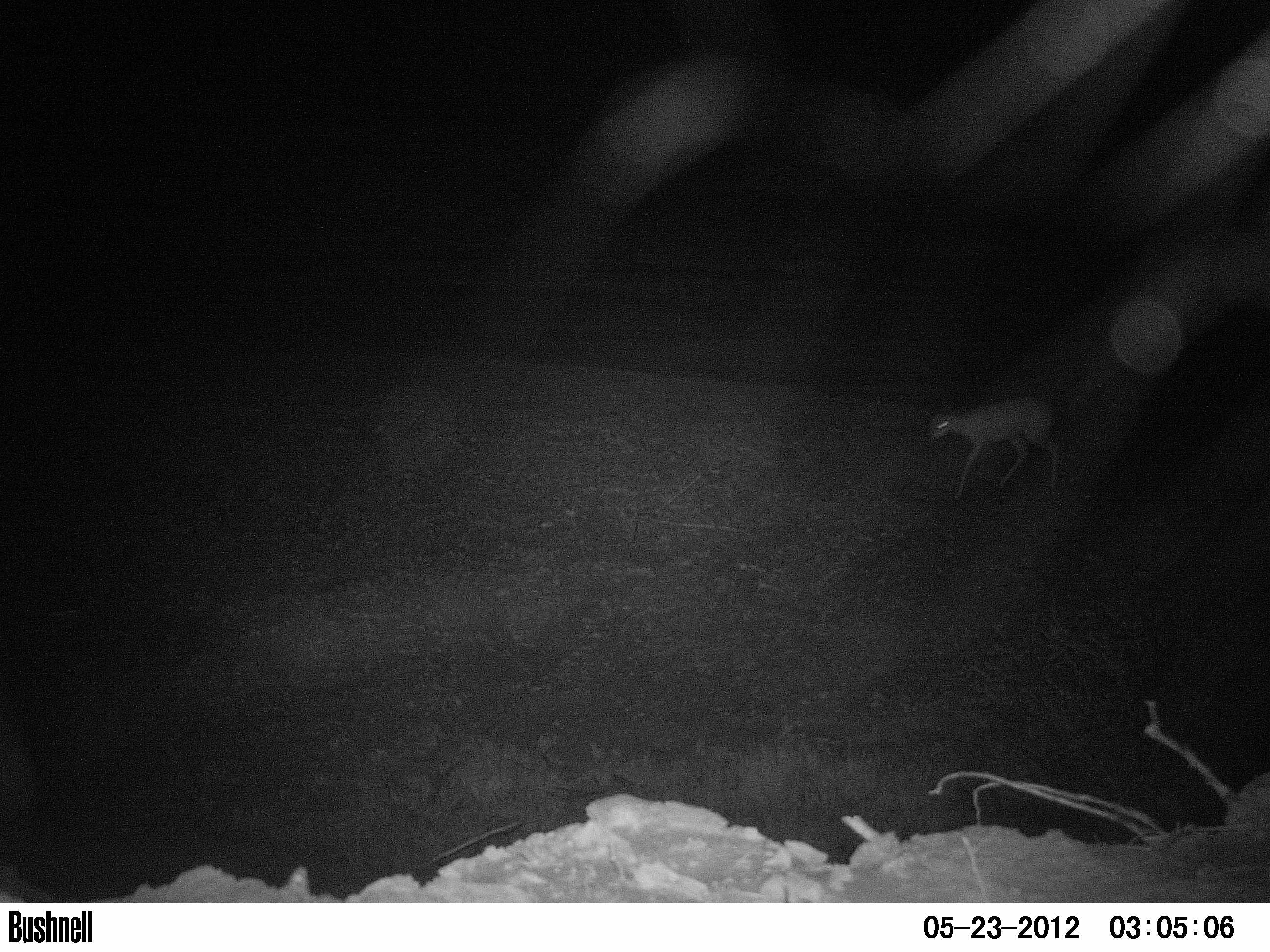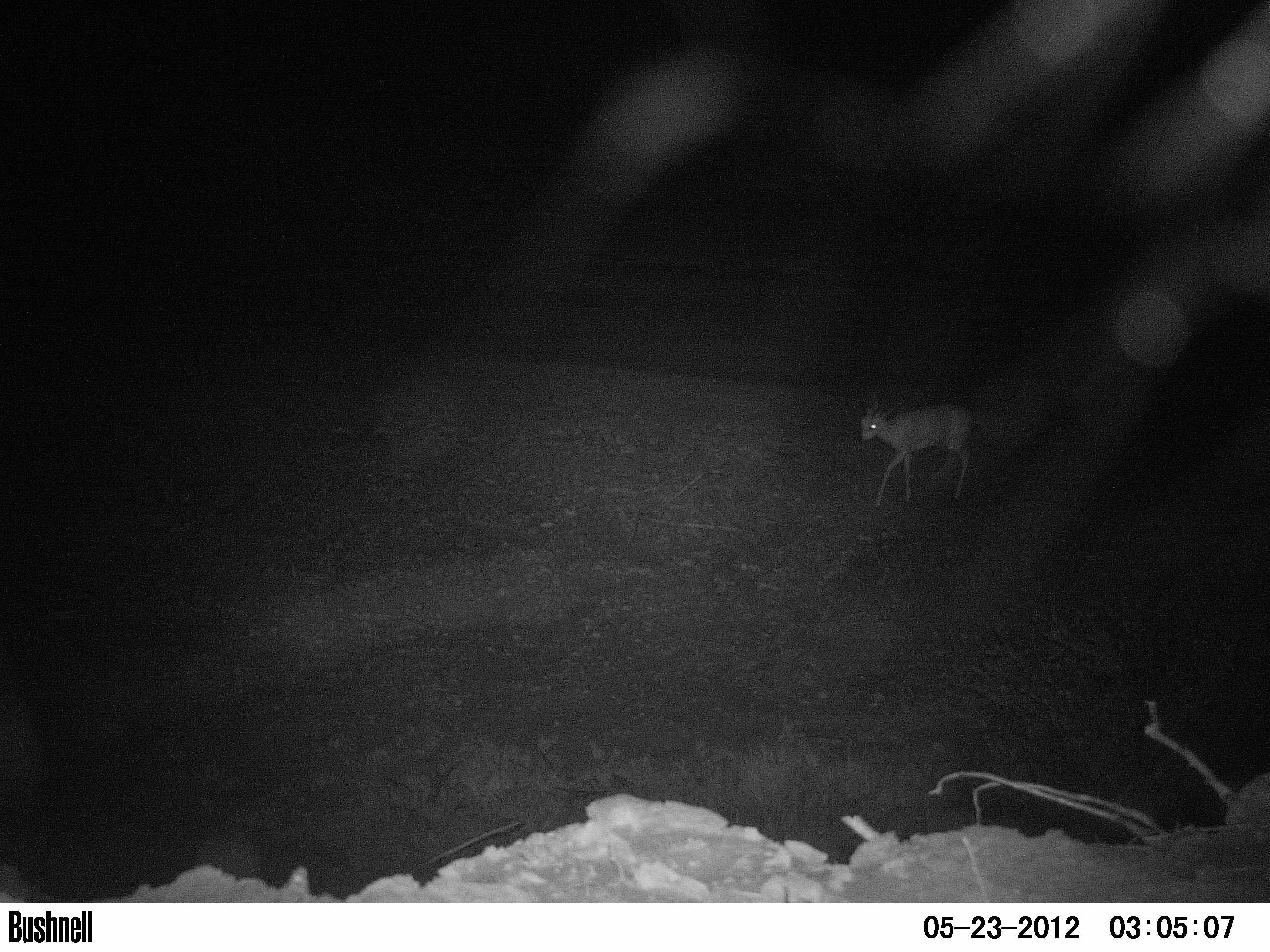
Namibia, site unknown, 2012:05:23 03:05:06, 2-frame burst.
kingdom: Animalia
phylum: Chordata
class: Mammalia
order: Artiodactyla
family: Bovidae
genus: Raphicerus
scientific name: Raphicerus campestris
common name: steenbok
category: raphiceros campestris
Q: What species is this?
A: Raphiceros campestris (steenbok) (Raphicerus campestris).